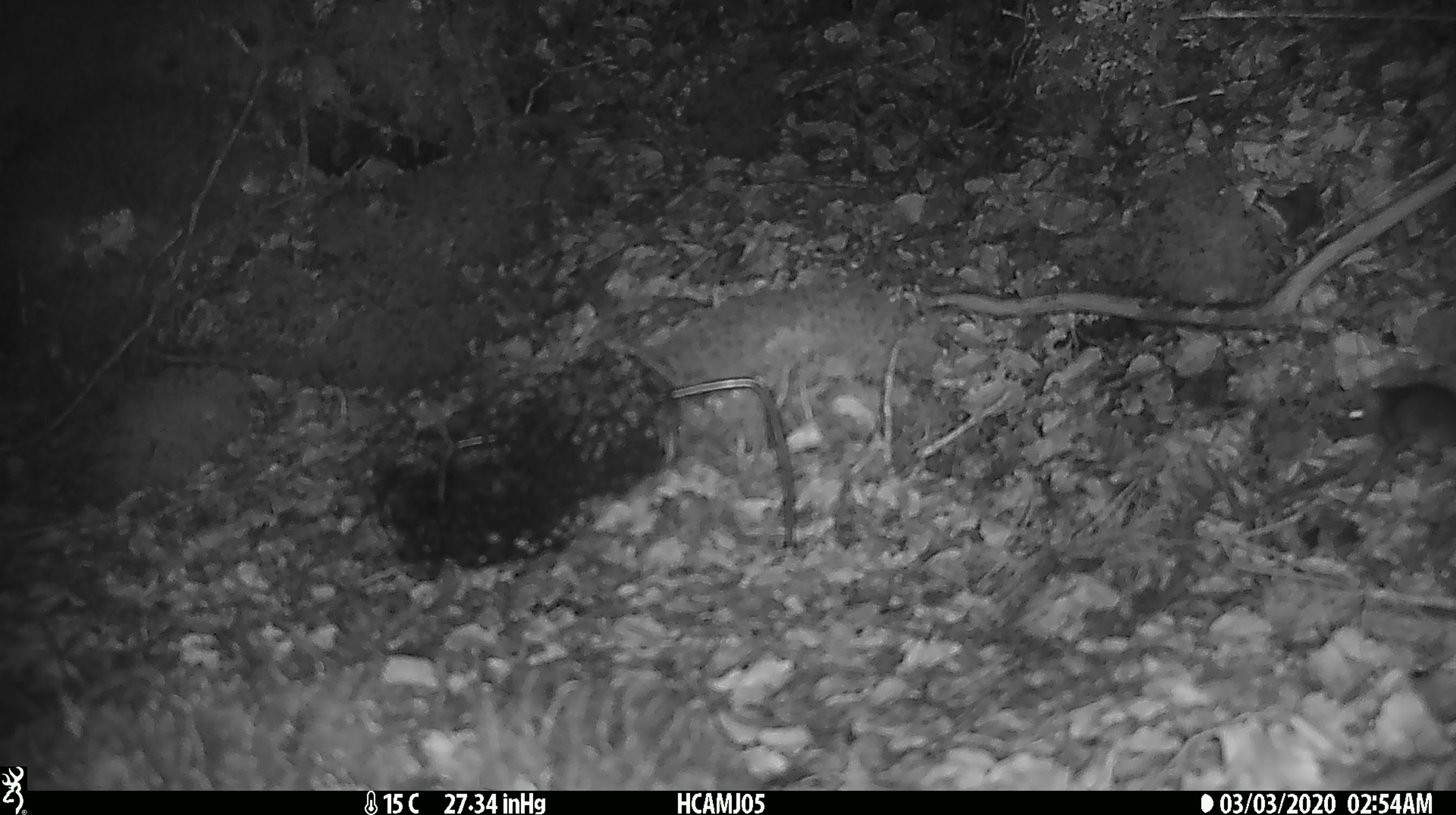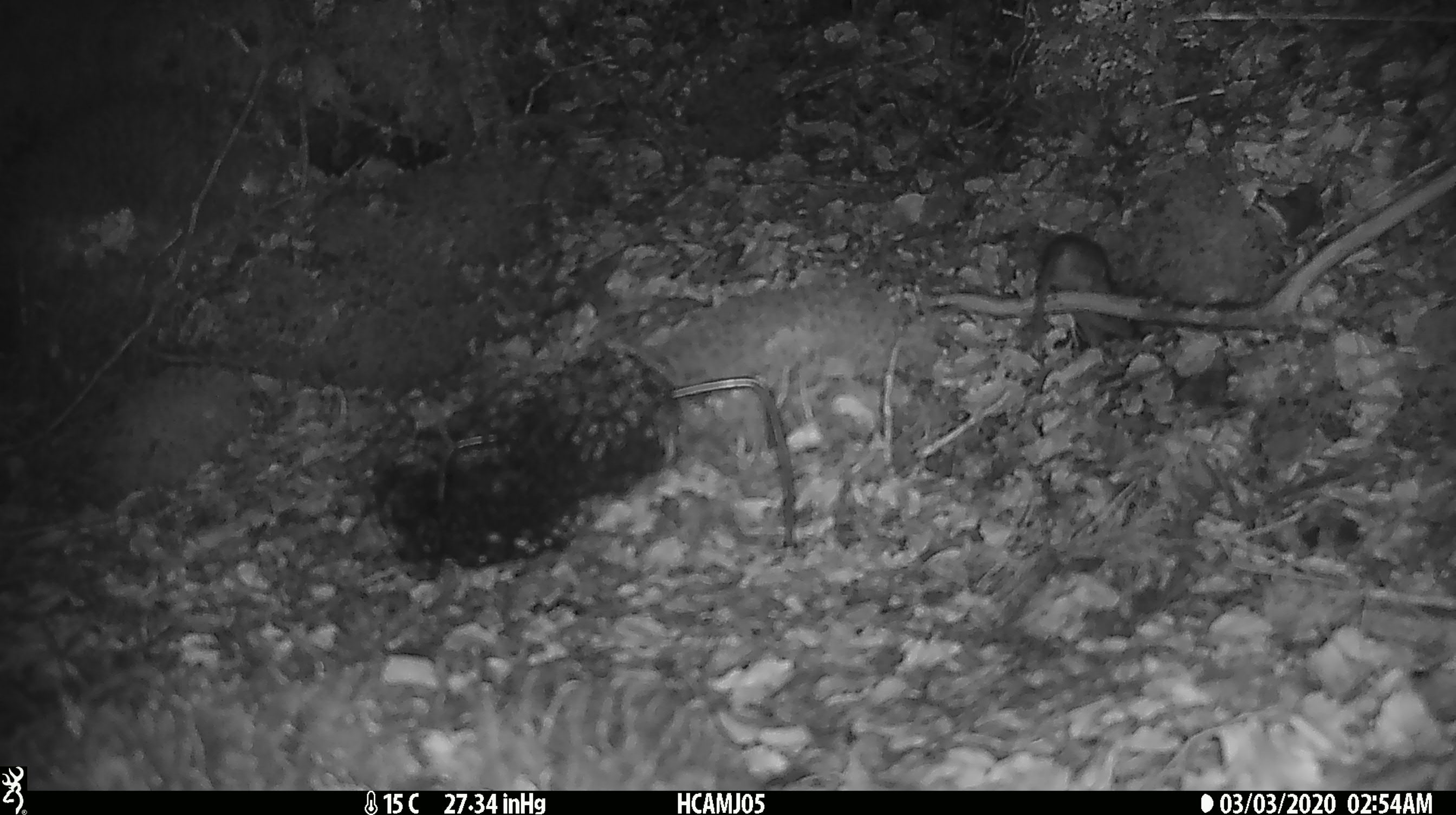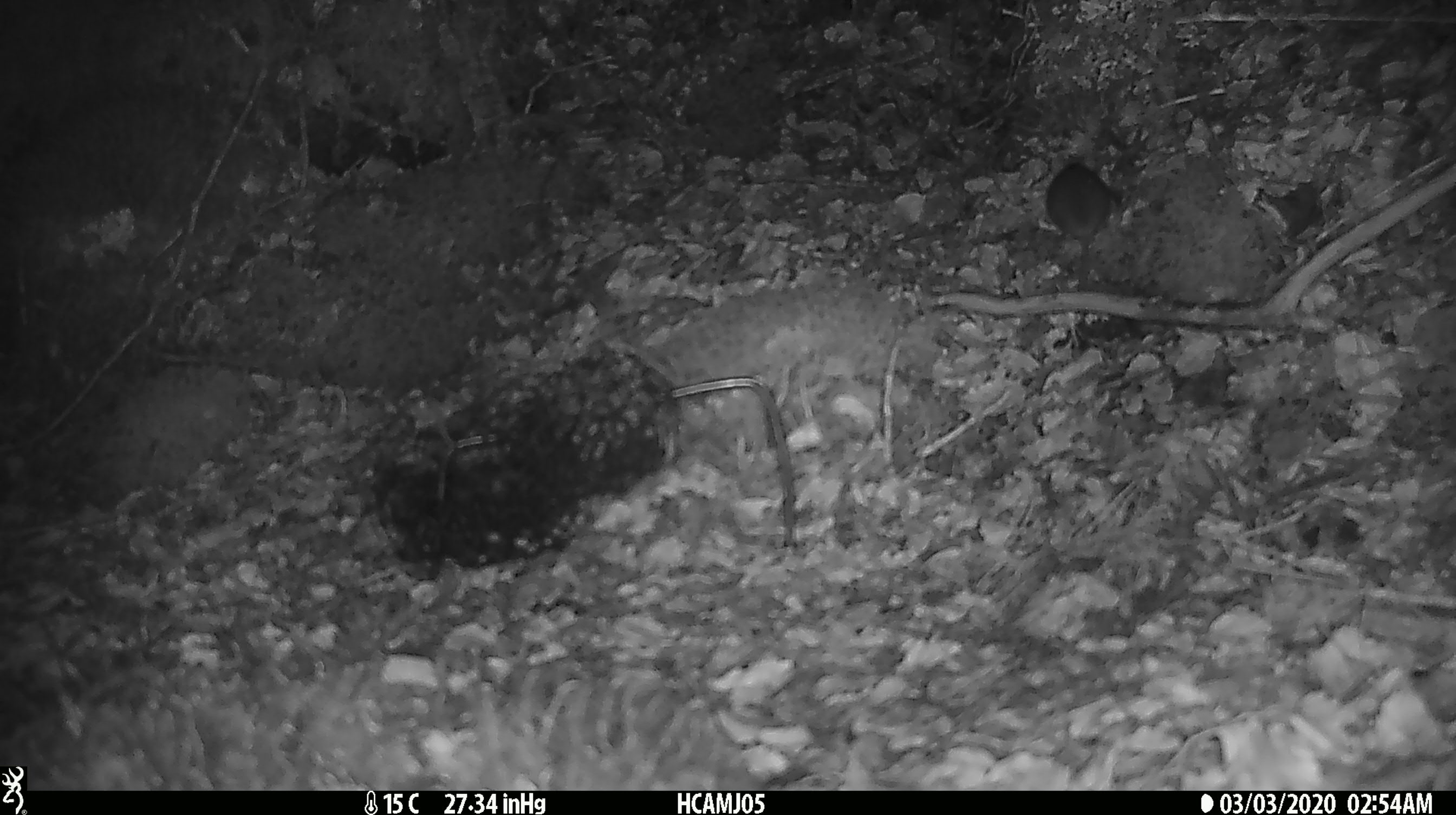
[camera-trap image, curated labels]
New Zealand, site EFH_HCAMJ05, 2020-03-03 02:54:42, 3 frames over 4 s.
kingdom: Animalia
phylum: Chordata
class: Mammalia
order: Rodentia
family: Muridae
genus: Mus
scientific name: Mus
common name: mouse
Mouse (Mus).